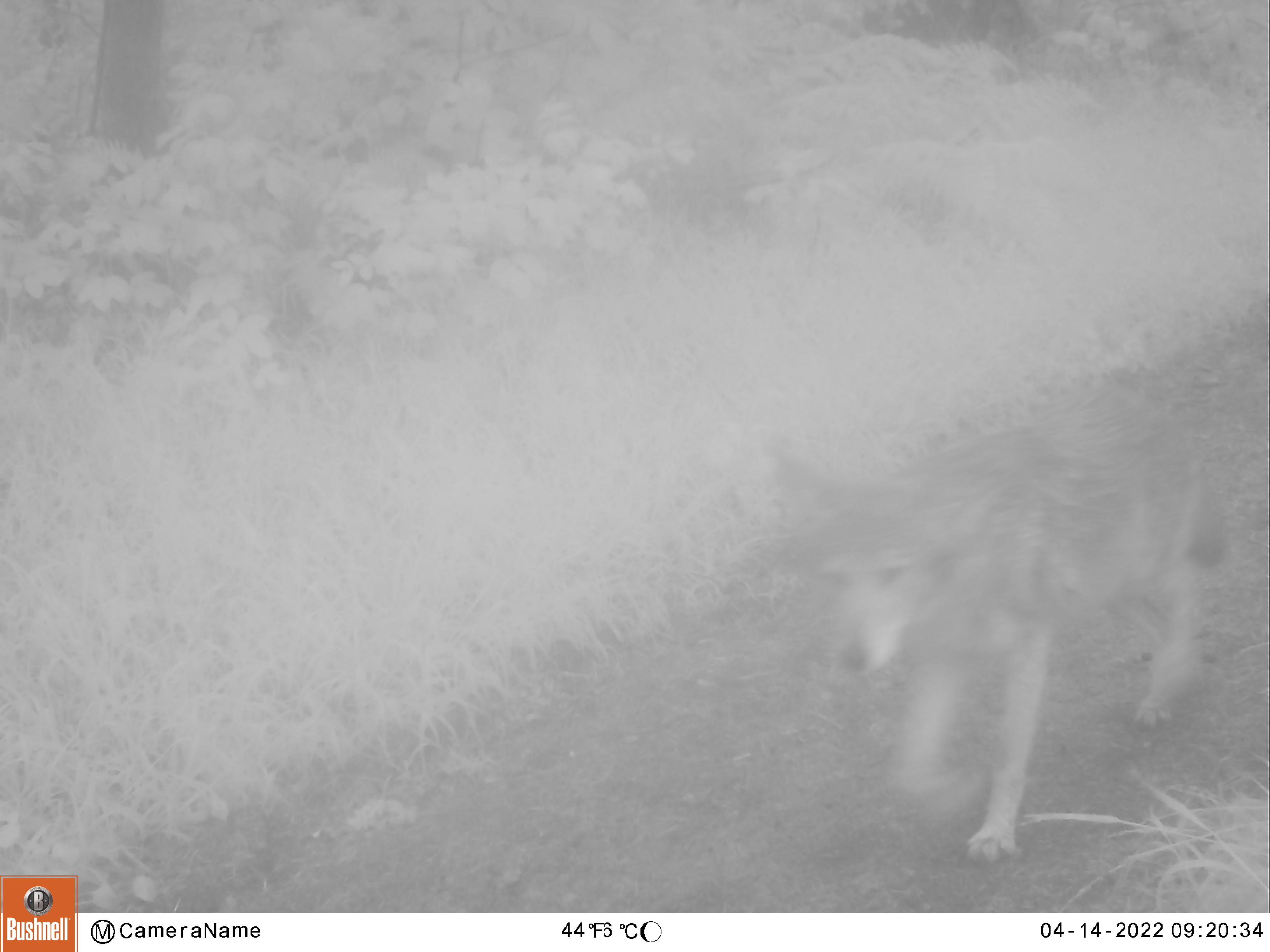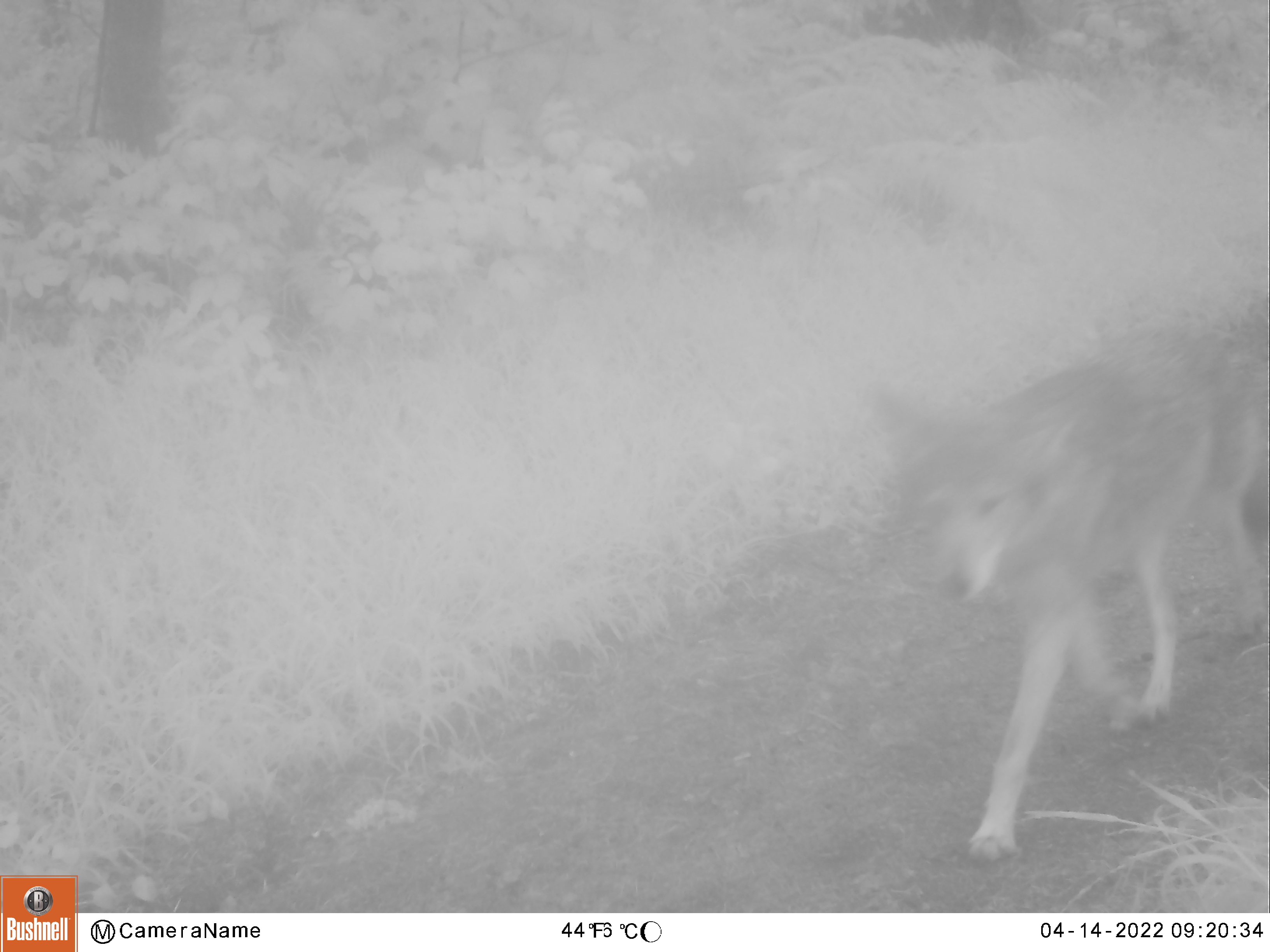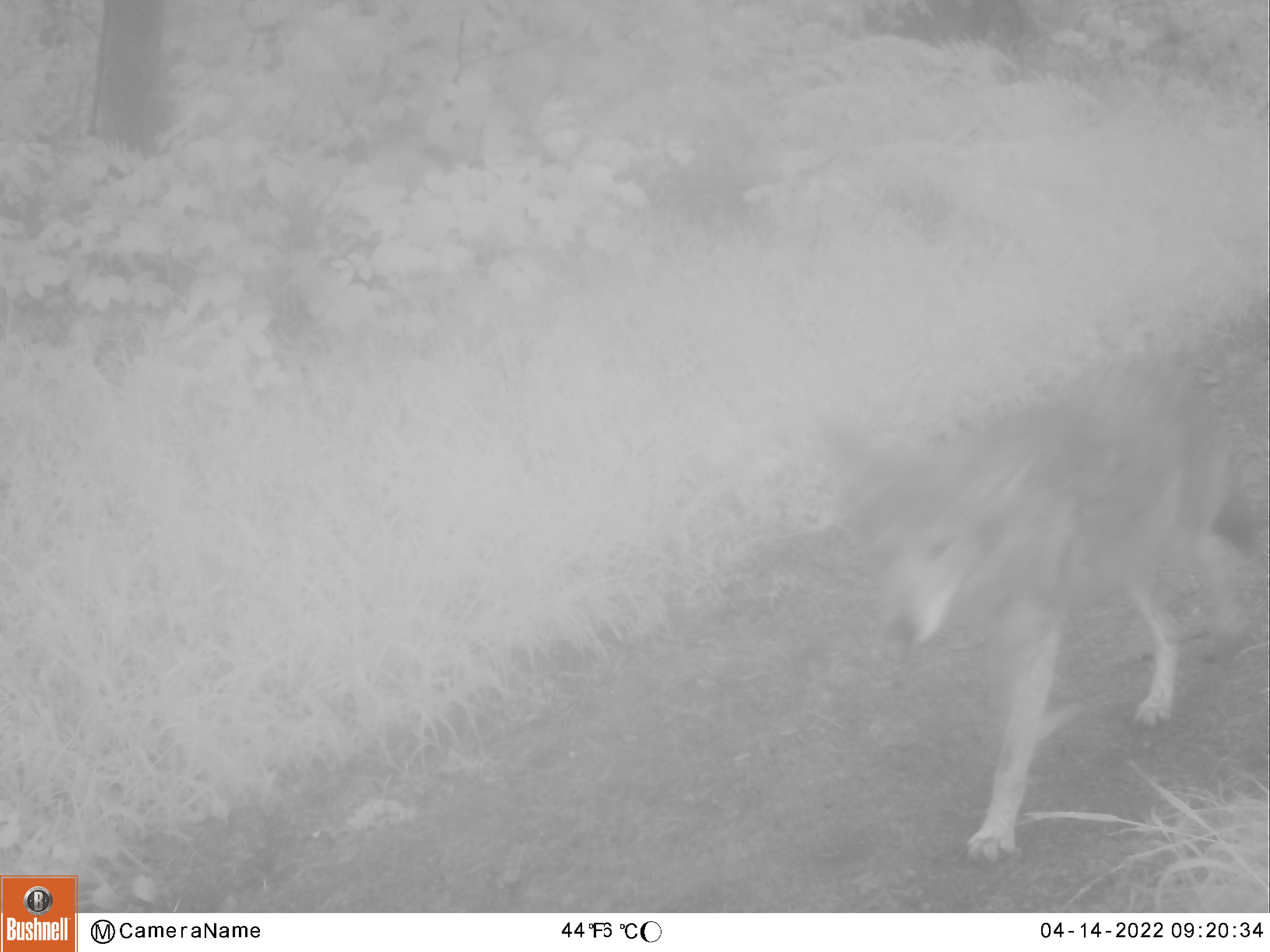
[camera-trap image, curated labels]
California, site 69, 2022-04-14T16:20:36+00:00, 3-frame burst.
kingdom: Animalia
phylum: Chordata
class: Mammalia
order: Carnivora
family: Canidae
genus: Canis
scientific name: Canis latrans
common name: coyote